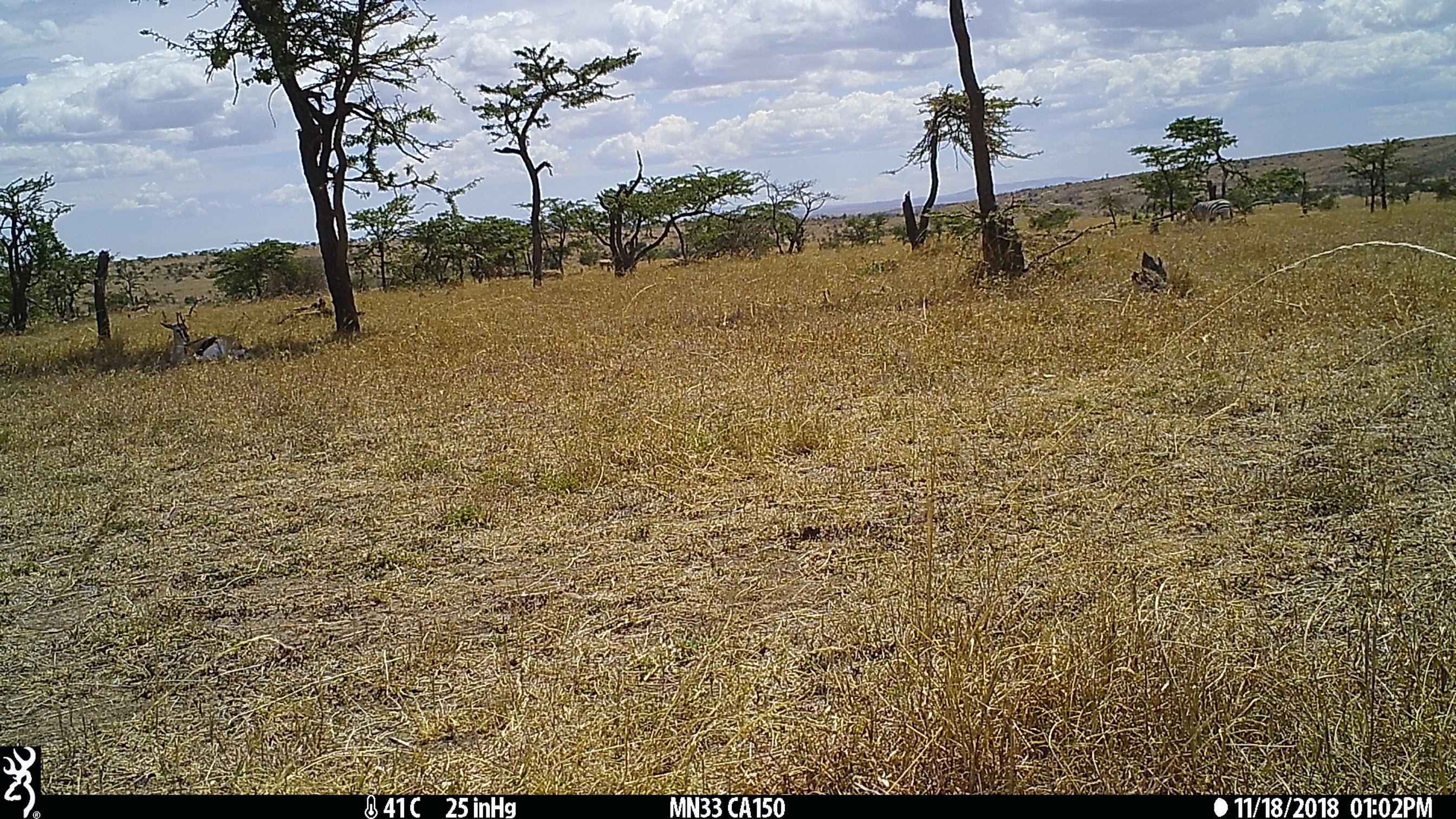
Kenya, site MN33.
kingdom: Animalia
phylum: Chordata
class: Mammalia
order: Artiodactyla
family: Bovidae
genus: Eudorcas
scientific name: Eudorcas thomsonii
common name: thomon's gazelle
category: gazelle thomsons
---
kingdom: Animalia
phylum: Chordata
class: Mammalia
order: Perissodactyla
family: Equidae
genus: Equus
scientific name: Equus quagga burchellii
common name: burchell's zebra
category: zebra